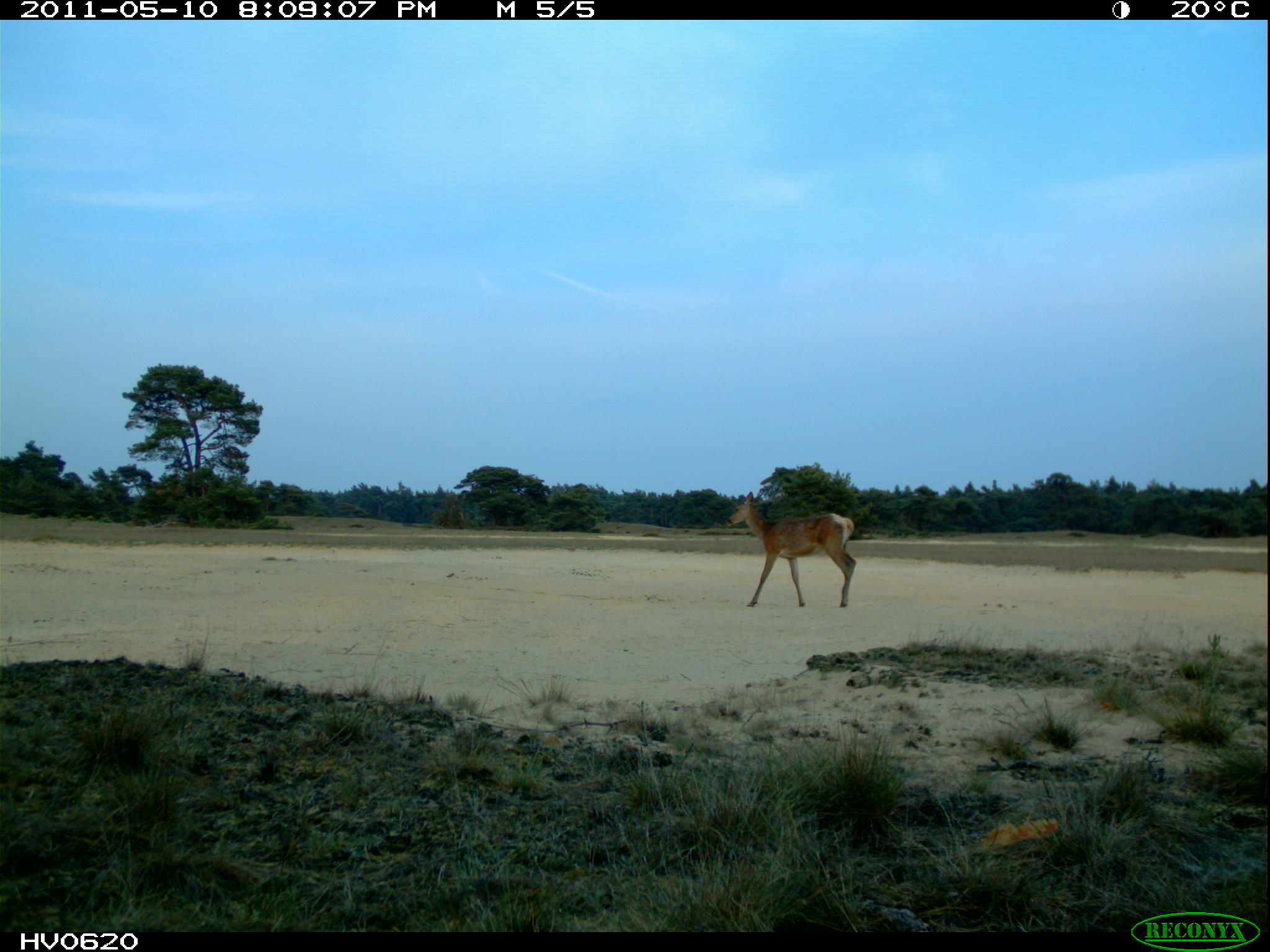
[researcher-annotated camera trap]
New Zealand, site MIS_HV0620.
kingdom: Animalia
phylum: Chordata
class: Mammalia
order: Artiodactyla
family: Cervidae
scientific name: Cervidae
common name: deer